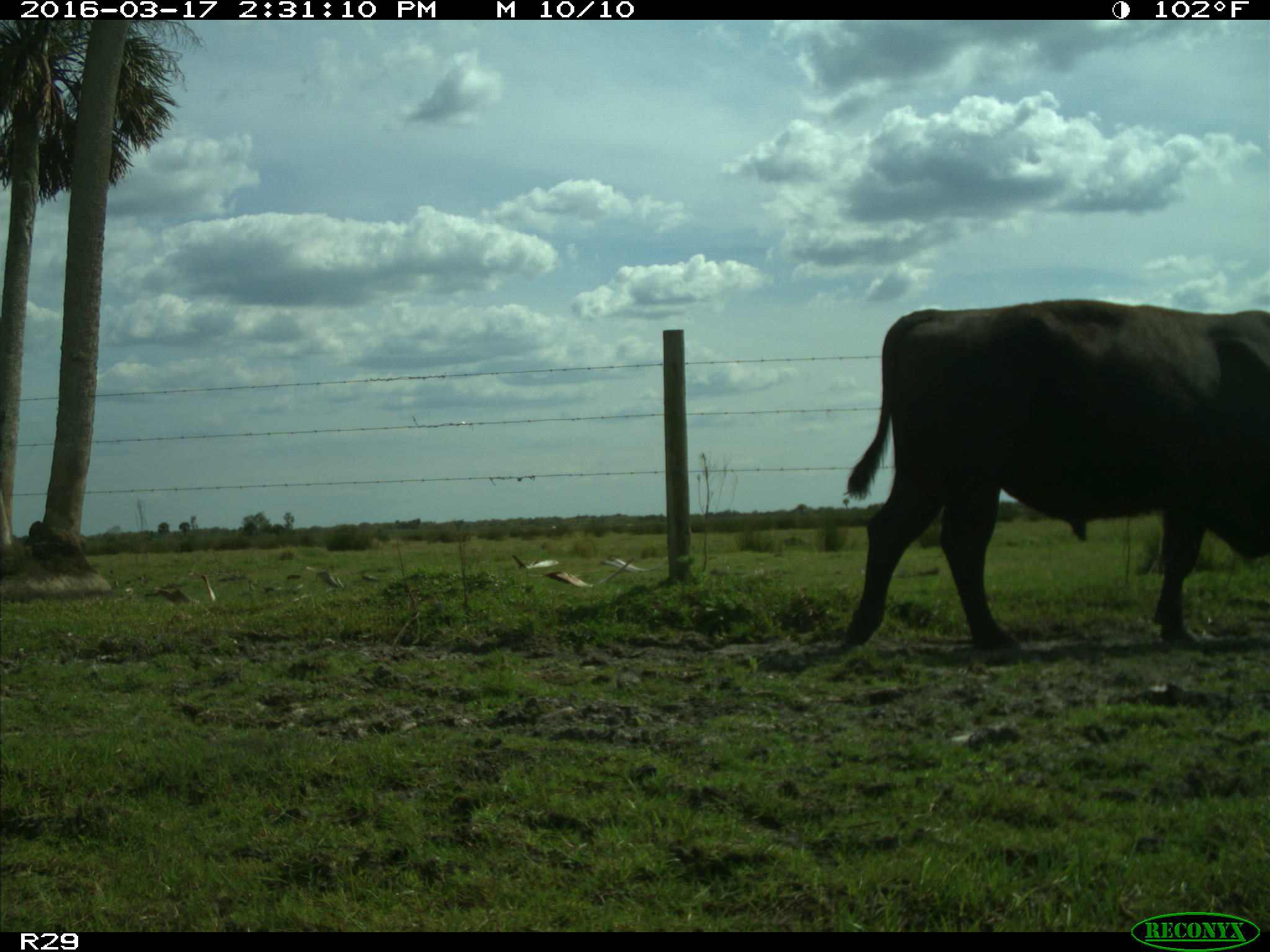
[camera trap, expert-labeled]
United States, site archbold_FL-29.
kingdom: Animalia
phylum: Chordata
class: Mammalia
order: Artiodactyla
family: Bovidae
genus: Bos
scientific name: Bos taurus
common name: domestic cow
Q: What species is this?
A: Bos taurus (domestic cow).